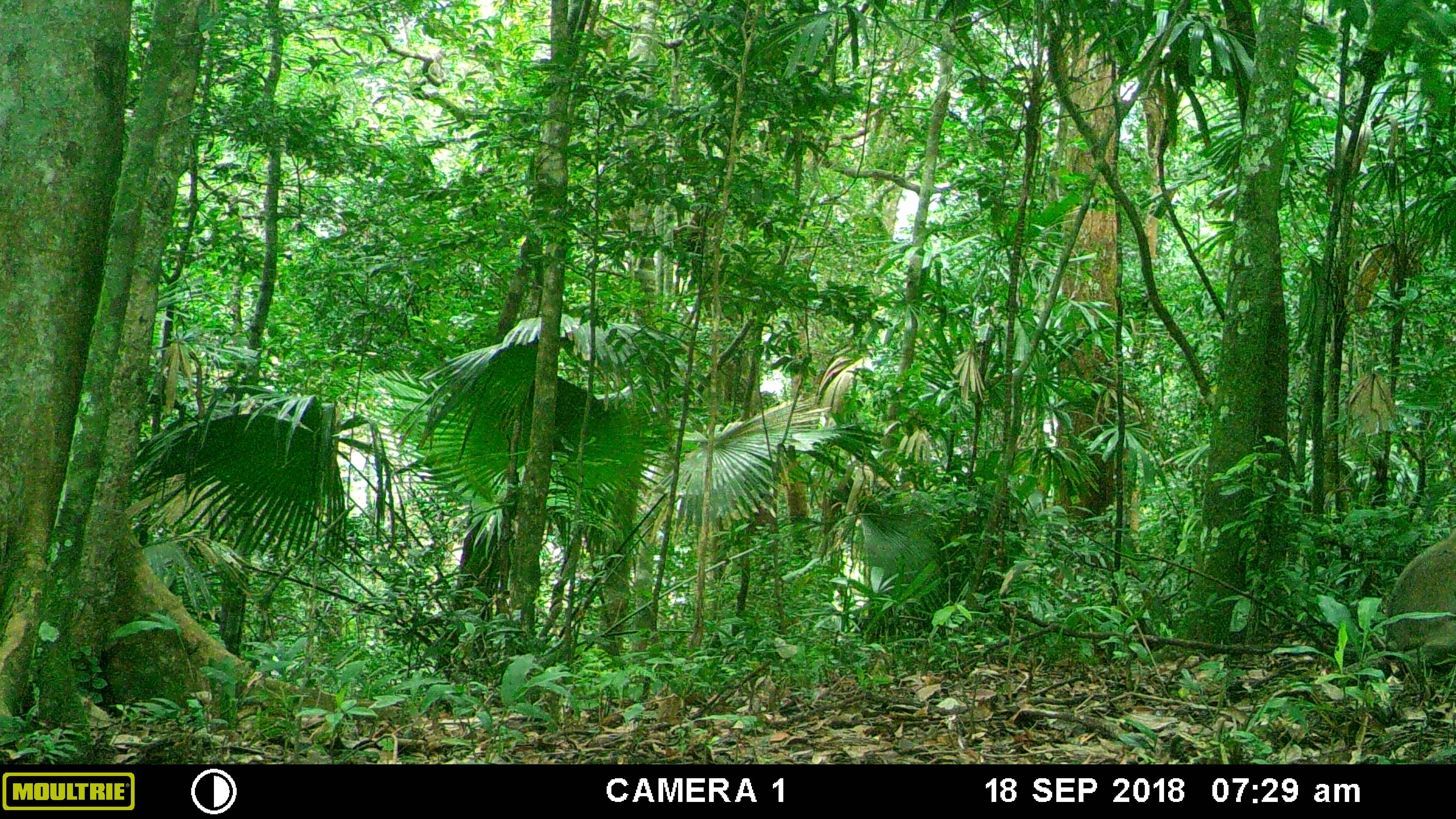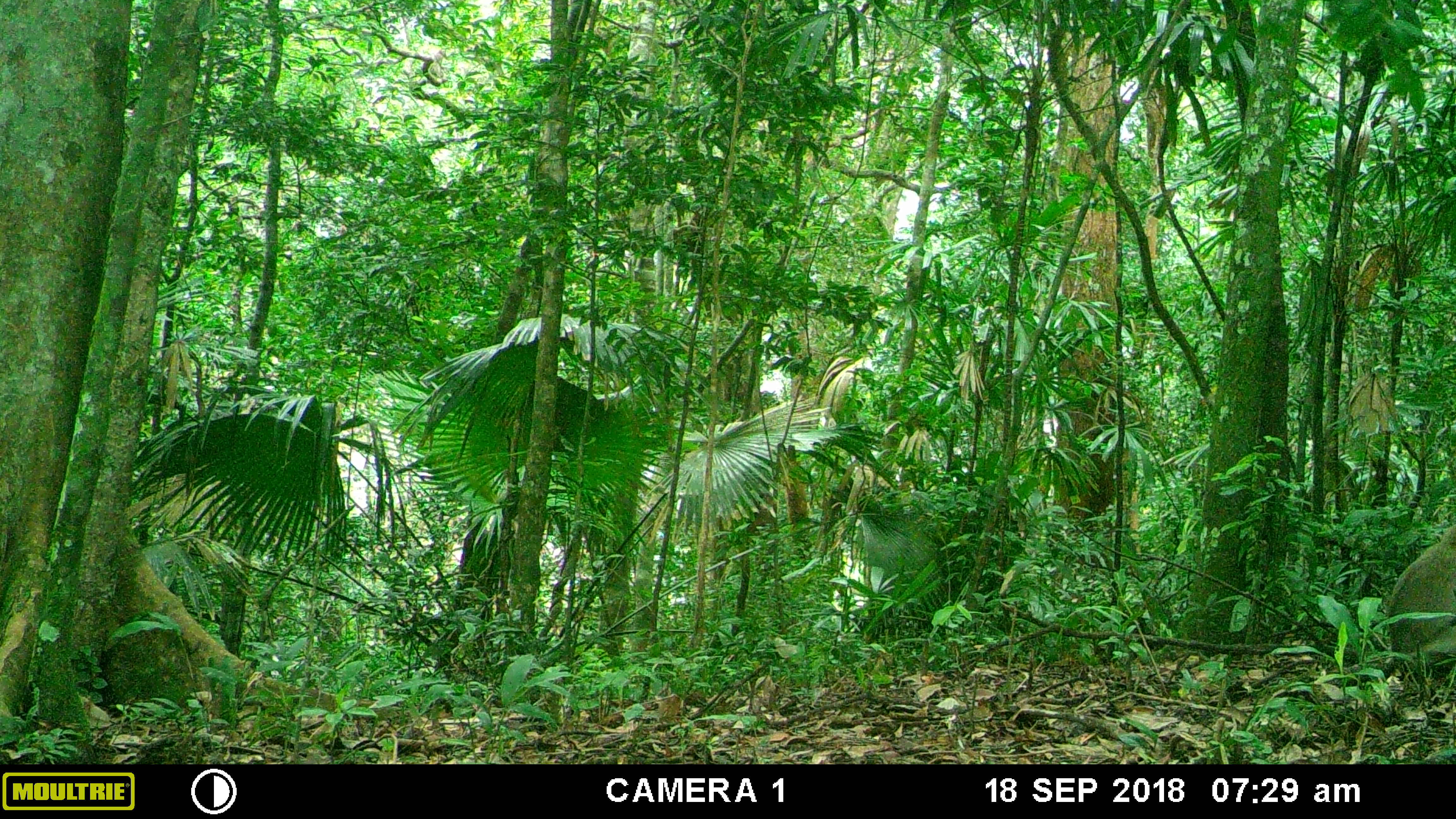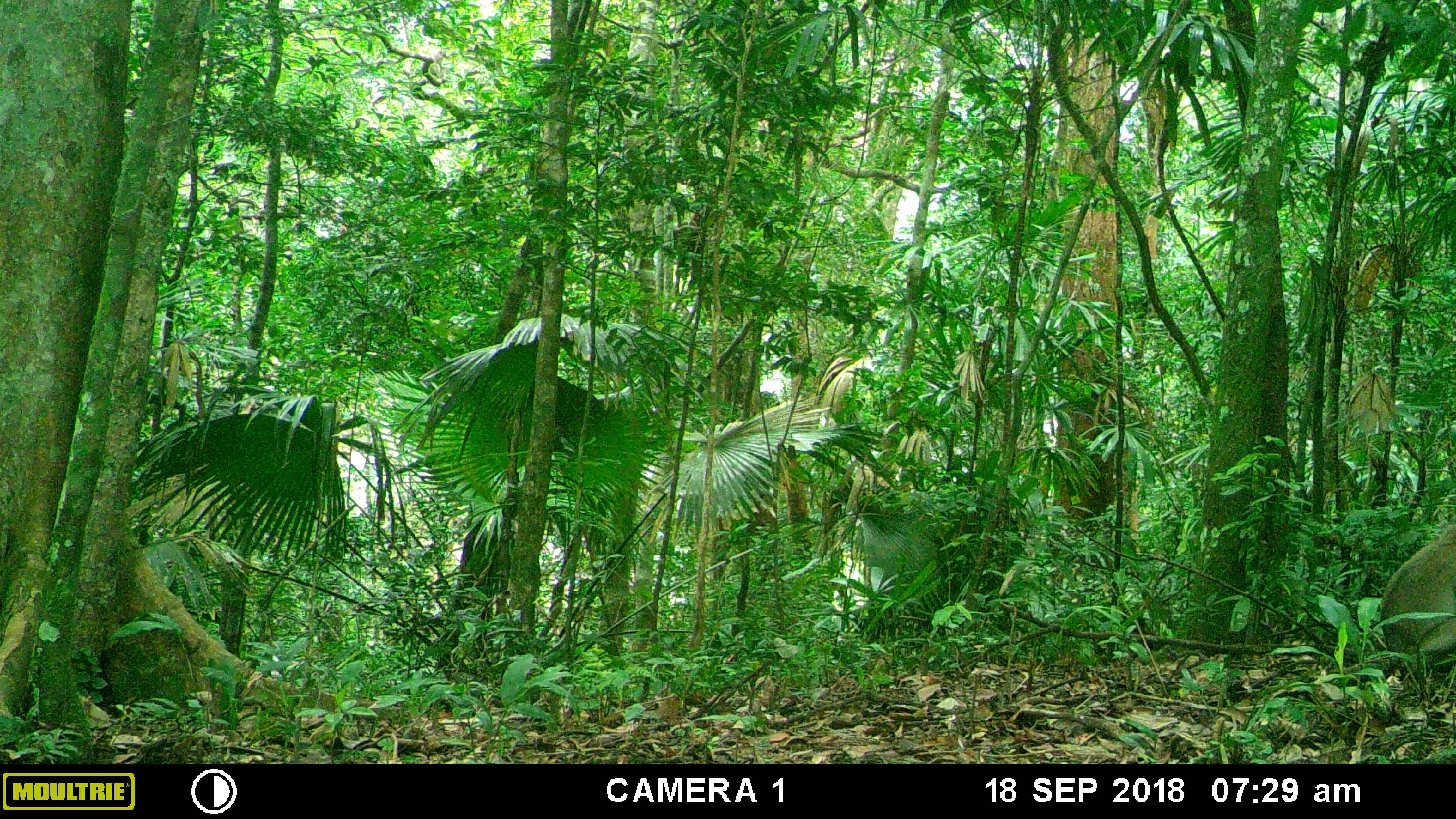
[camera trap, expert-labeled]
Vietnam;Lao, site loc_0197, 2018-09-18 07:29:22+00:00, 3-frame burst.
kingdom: Animalia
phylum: Chordata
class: Mammalia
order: Primates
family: Cercopithecidae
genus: Macaca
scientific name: Macaca nemestrina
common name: pig-tailed macaque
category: pig tailed macaque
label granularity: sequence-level